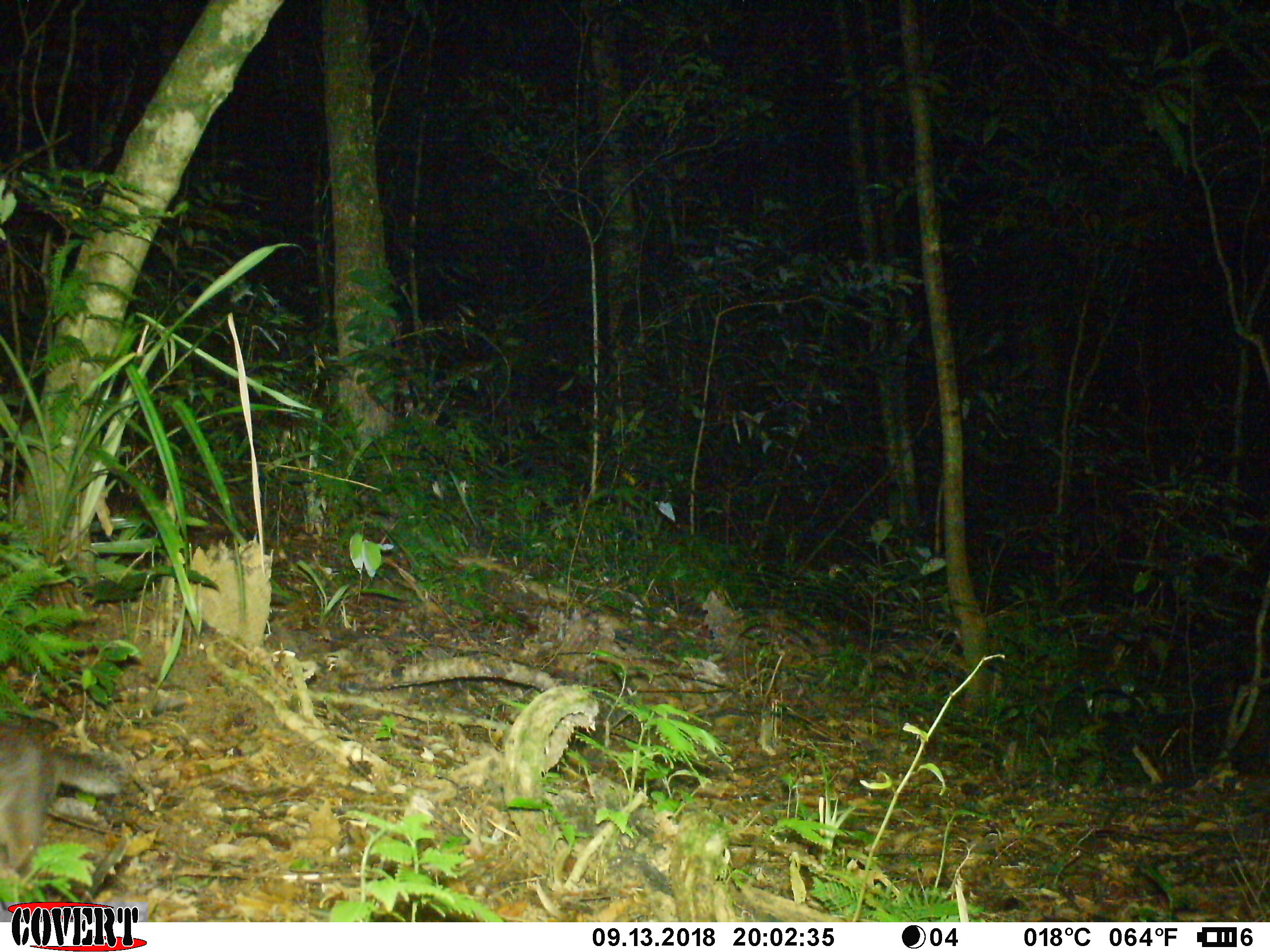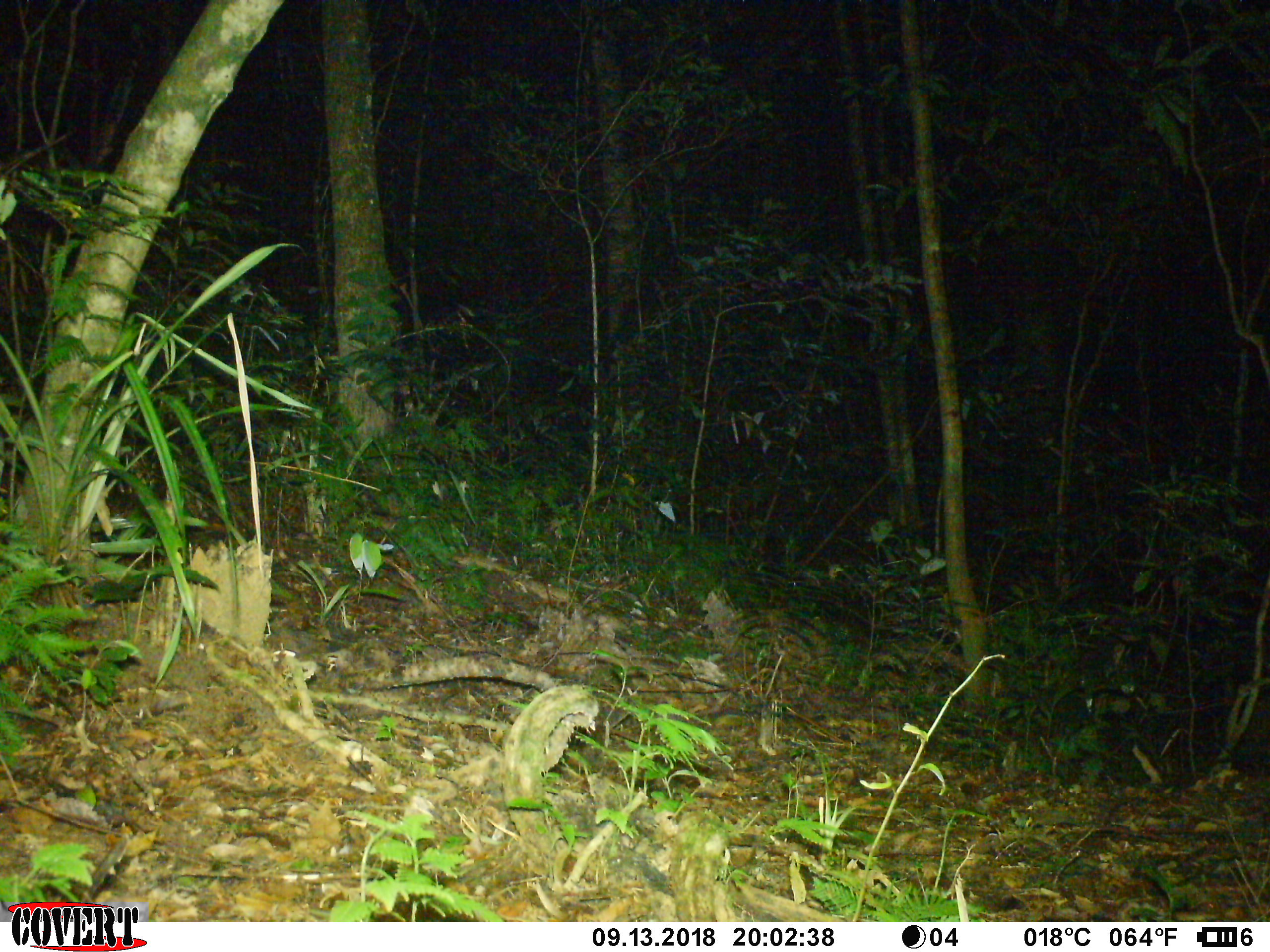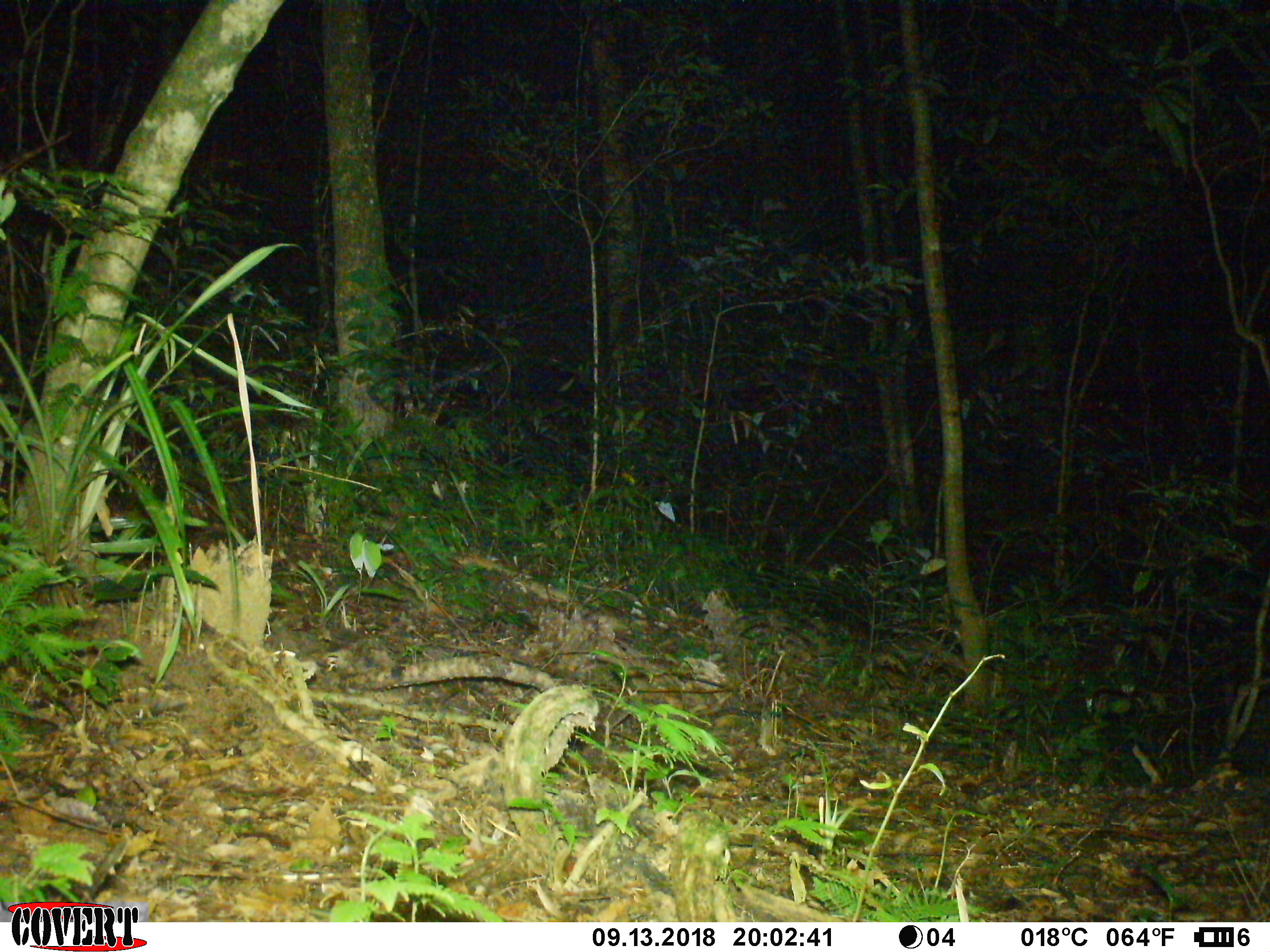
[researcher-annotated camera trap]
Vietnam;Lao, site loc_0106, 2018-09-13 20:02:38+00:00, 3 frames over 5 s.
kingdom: Animalia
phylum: Chordata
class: Mammalia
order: Carnivora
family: Mustelidae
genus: Melogale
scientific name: Melogale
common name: ferret badger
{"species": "ferret badger (Melogale)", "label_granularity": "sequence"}